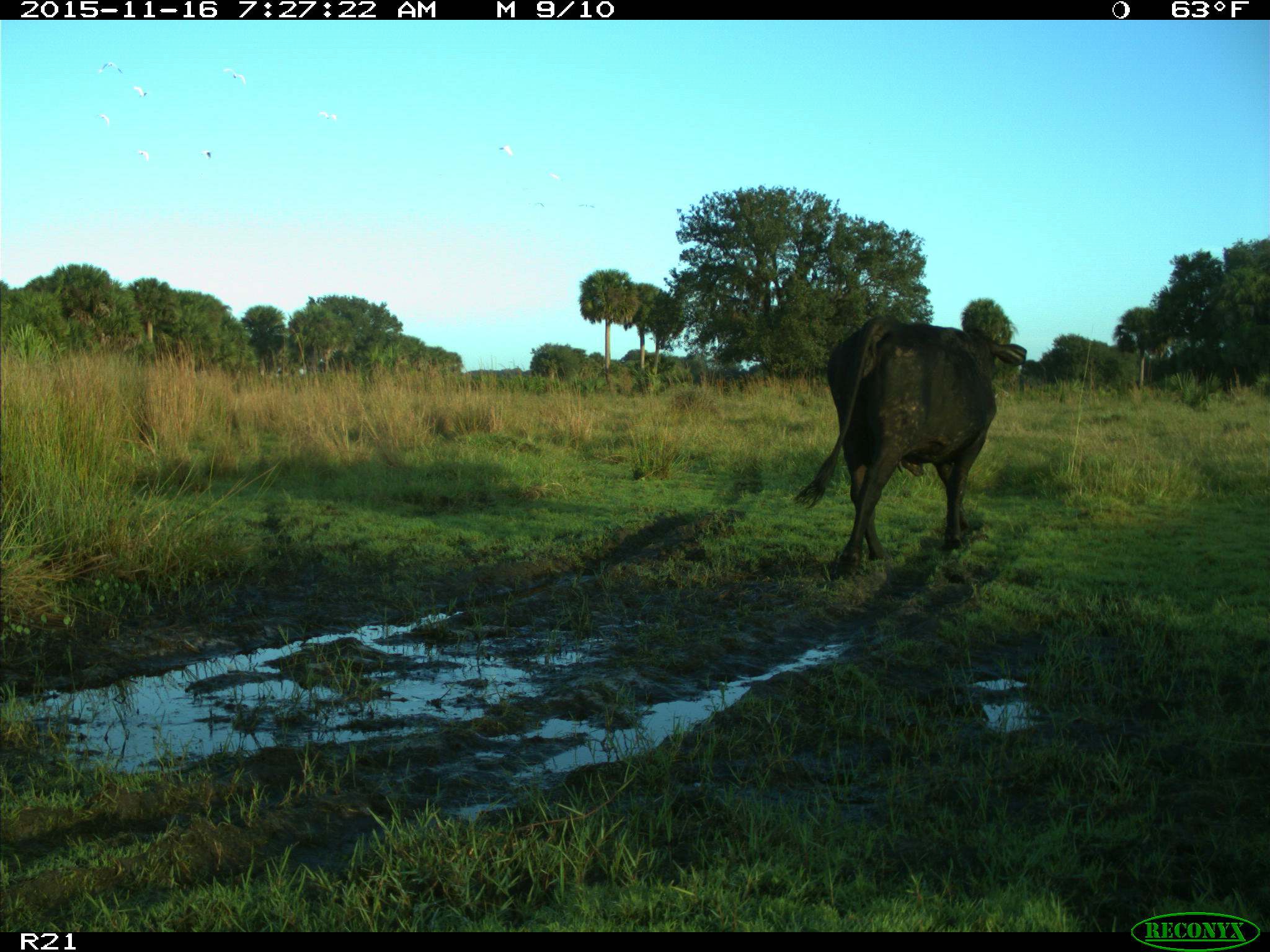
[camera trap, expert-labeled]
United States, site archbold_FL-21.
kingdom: Animalia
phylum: Chordata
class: Mammalia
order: Artiodactyla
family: Bovidae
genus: Bos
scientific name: Bos taurus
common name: domestic cow